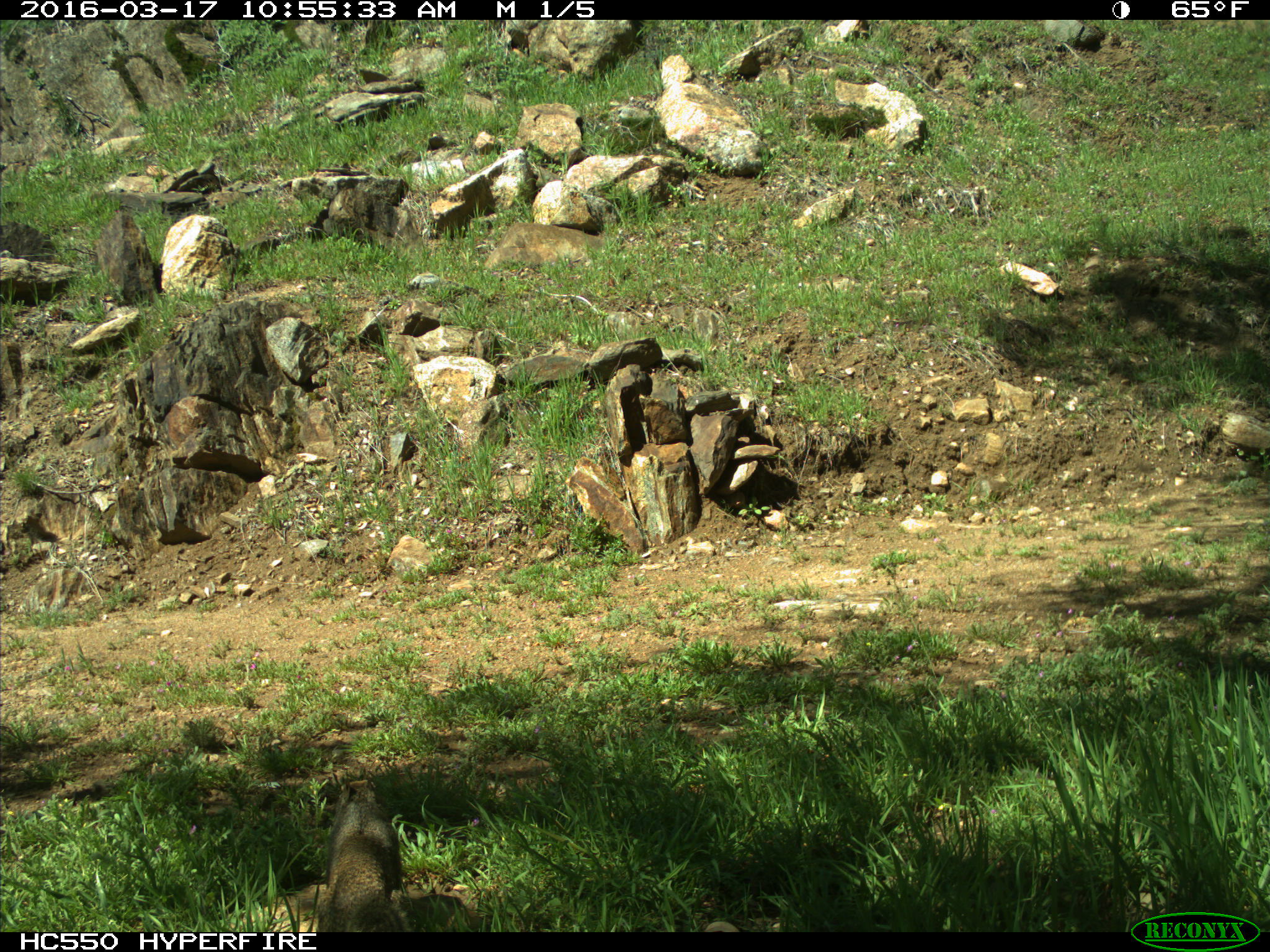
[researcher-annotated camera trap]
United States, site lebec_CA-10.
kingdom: Animalia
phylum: Chordata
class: Mammalia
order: Rodentia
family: Sciuridae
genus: Otospermophilus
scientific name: Otospermophilus beecheyi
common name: california ground squirrel